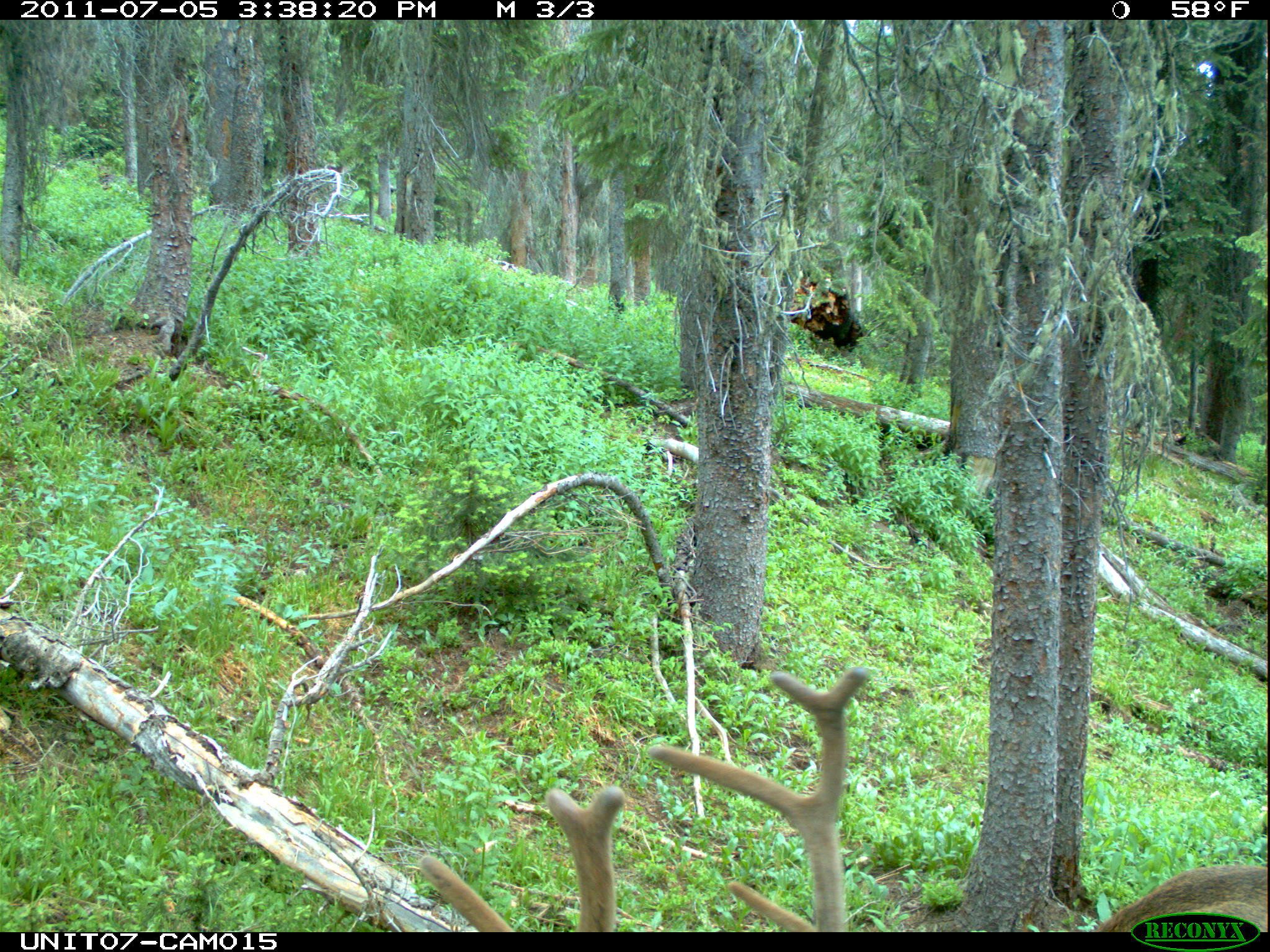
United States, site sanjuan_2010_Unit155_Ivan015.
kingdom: Animalia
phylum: Chordata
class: Mammalia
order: Artiodactyla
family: Cervidae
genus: Cervus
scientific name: Cervus elaphus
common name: red deer